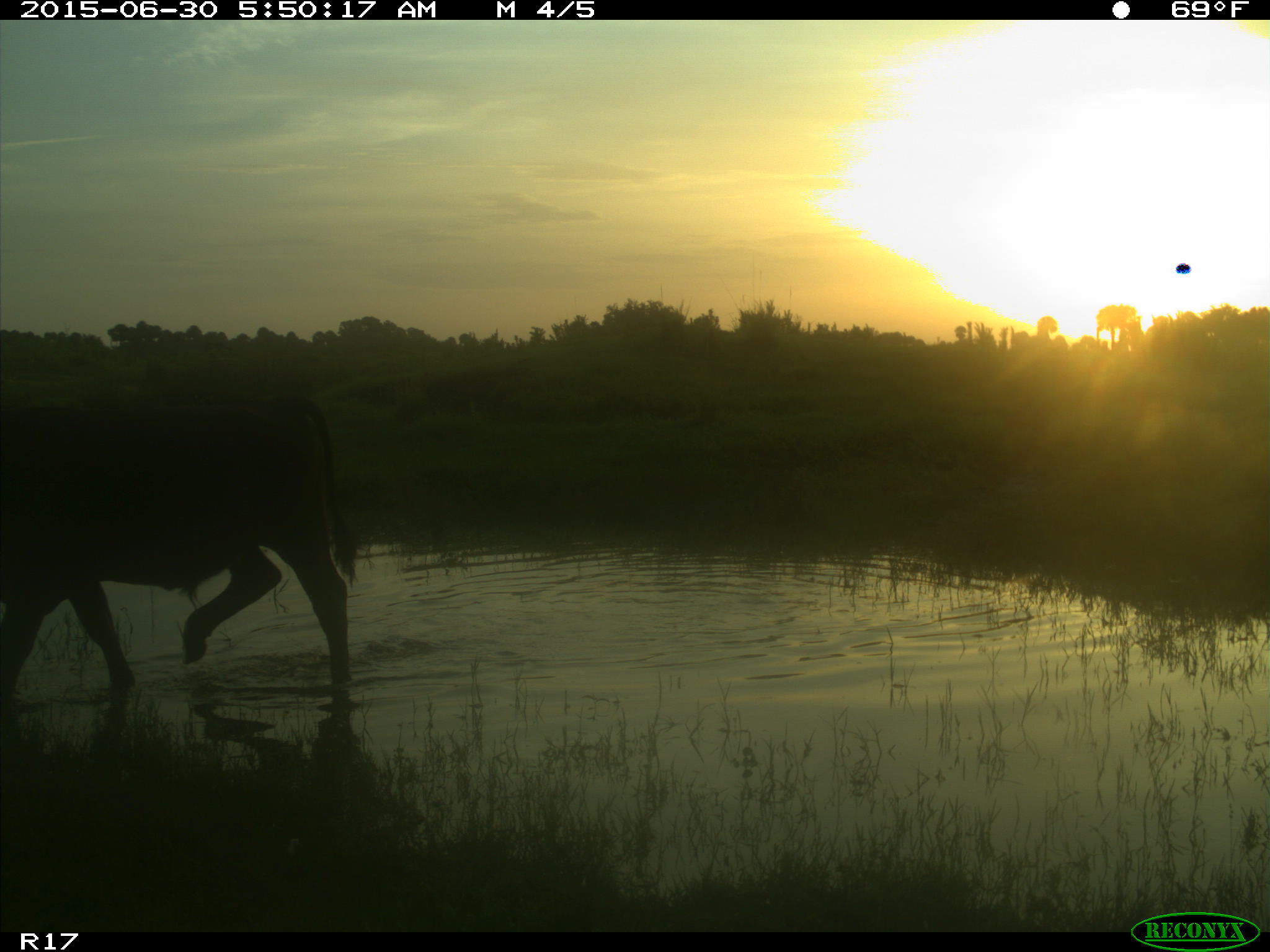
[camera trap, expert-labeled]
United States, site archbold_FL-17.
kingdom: Animalia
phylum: Chordata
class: Mammalia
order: Artiodactyla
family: Bovidae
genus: Bos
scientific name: Bos taurus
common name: domestic cow